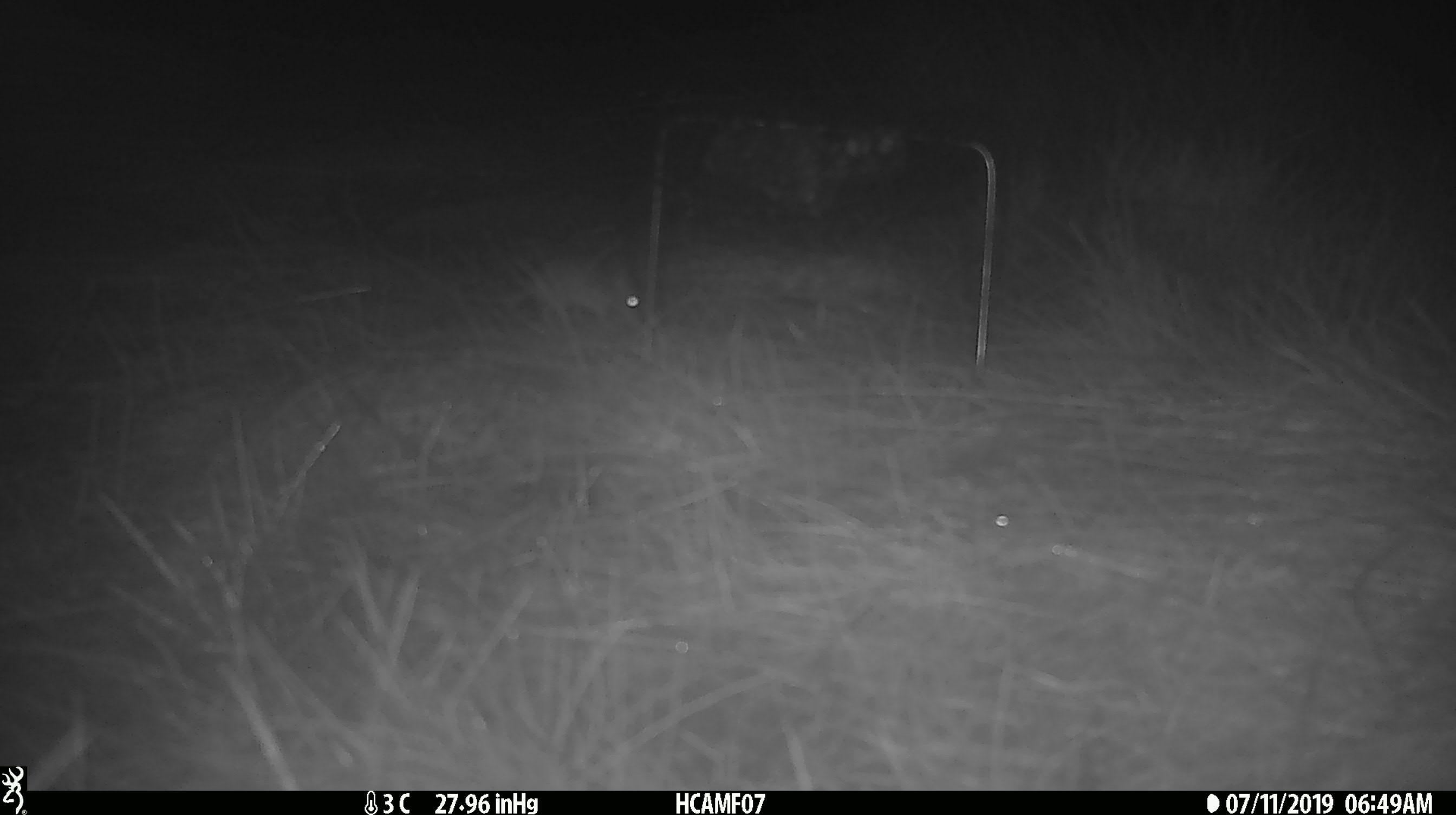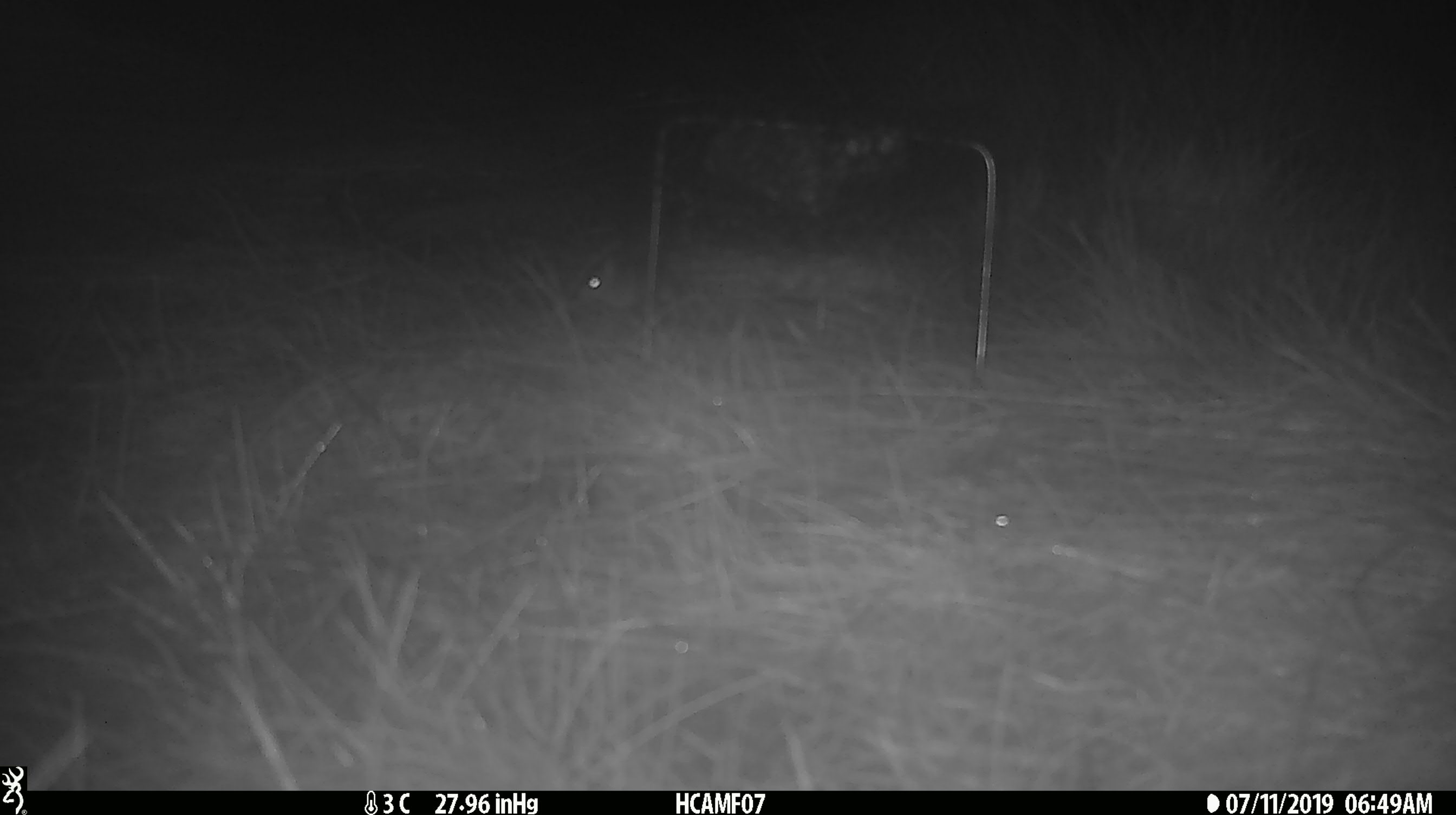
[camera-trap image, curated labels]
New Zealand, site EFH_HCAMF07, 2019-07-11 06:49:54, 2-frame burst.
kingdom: Animalia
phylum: Chordata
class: Mammalia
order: Rodentia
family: Muridae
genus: Mus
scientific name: Mus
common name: mouse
Mouse (Mus).